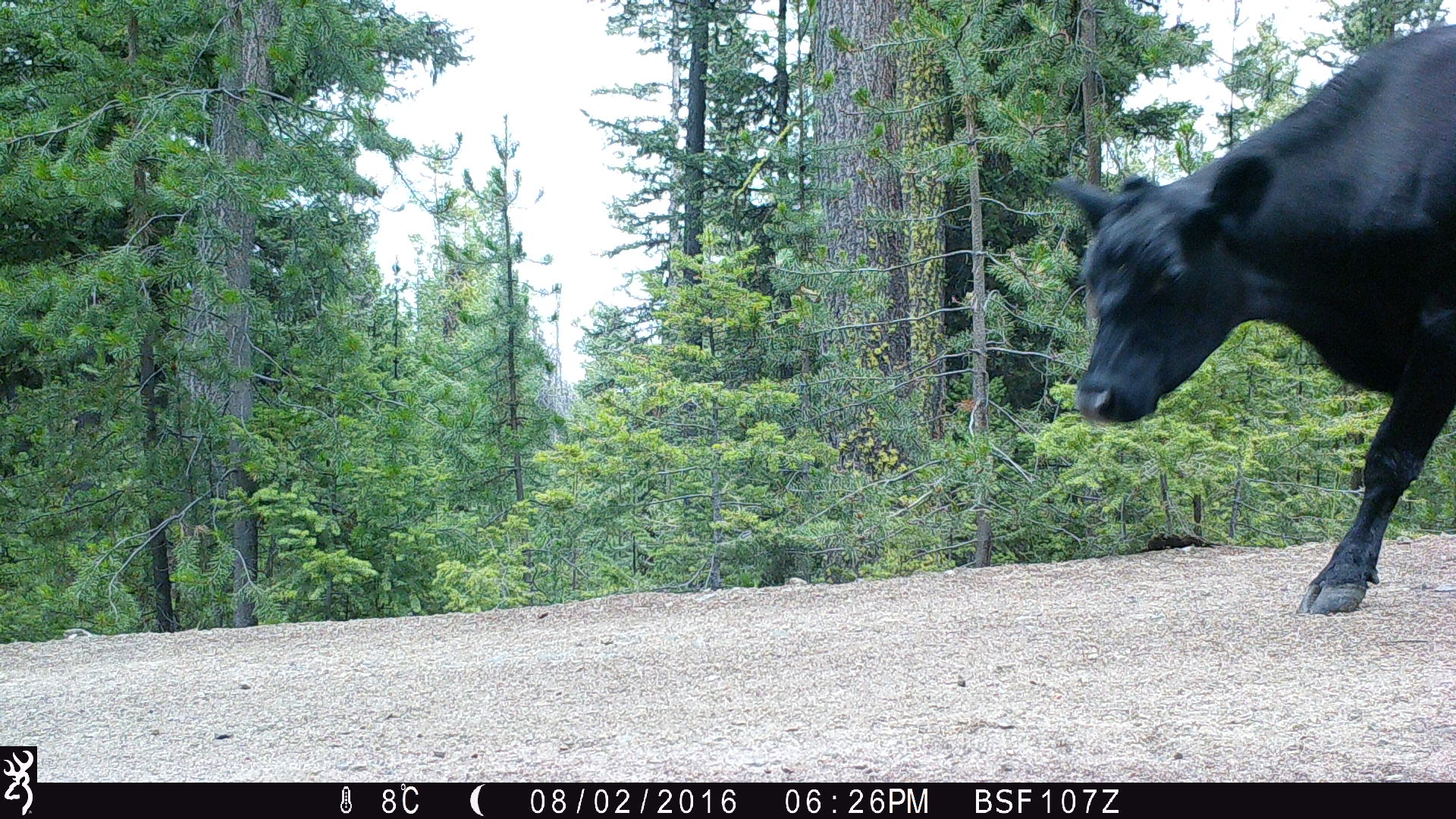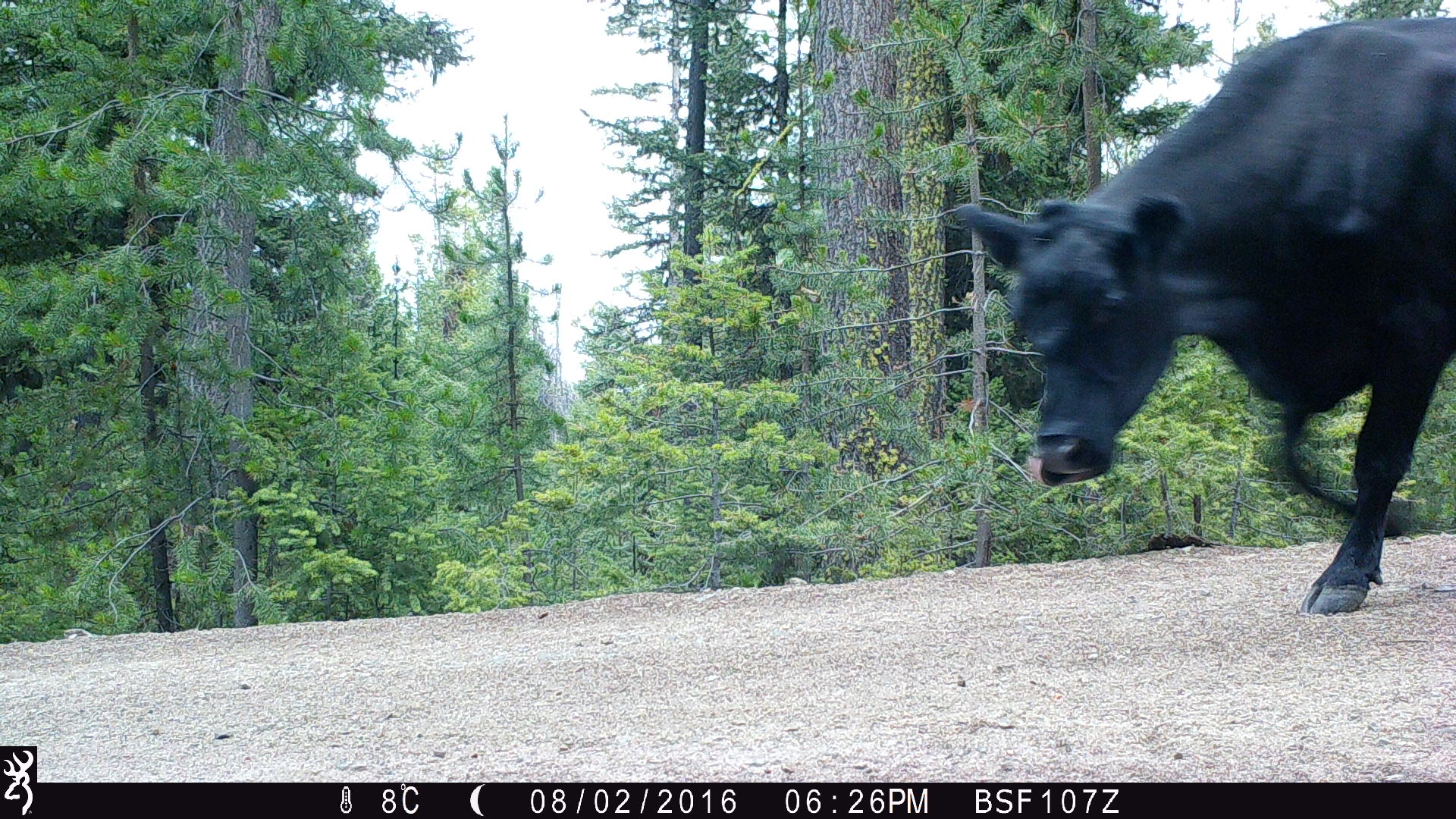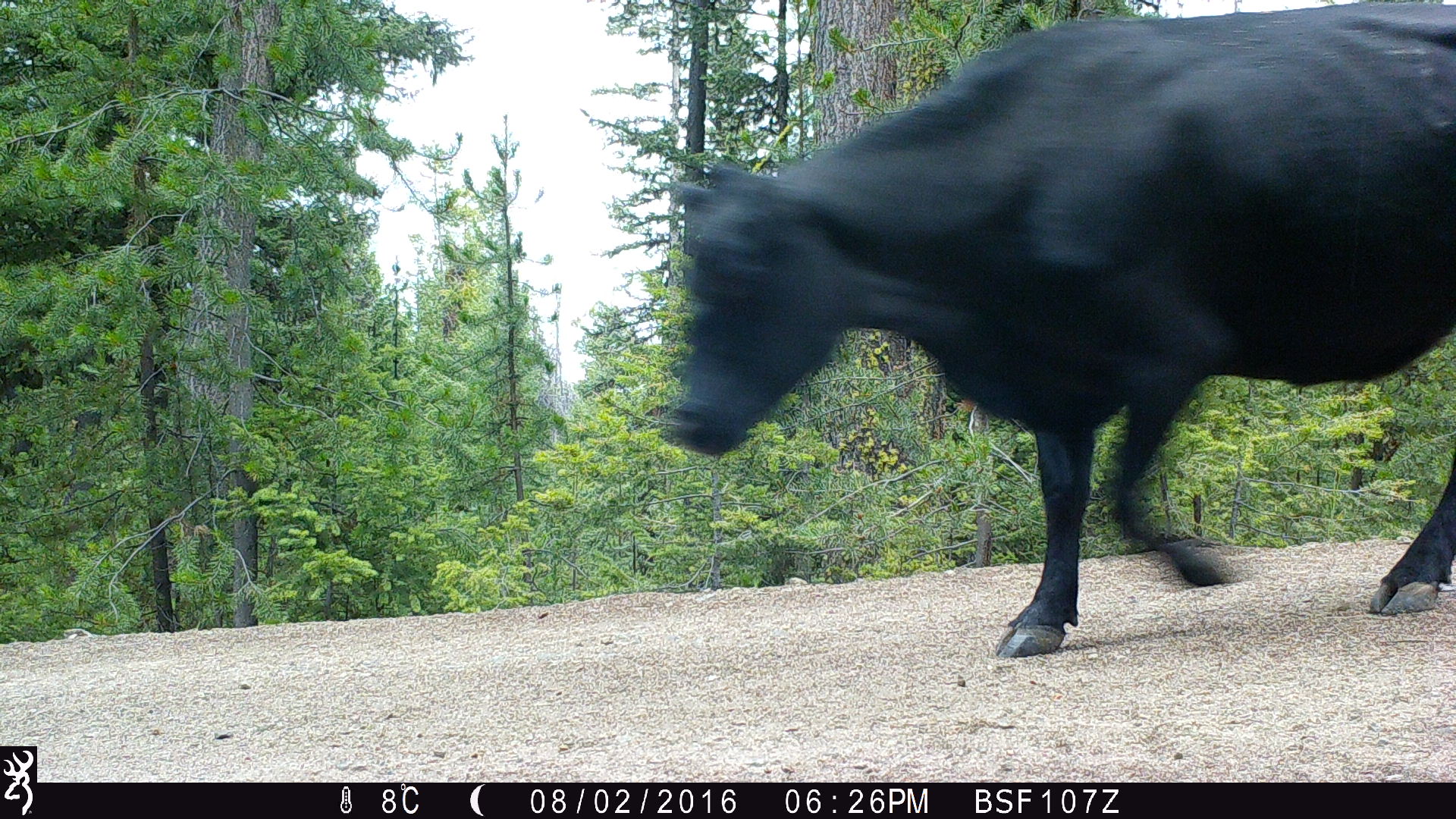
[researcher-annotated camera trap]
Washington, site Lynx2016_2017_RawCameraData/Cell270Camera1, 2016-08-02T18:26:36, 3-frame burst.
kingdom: Animalia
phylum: Chordata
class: Mammalia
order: Artiodactyla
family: Bovidae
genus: Bos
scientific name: Bos taurus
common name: domestic cattle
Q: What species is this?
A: Domestic cattle (Bos taurus).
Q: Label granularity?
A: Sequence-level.